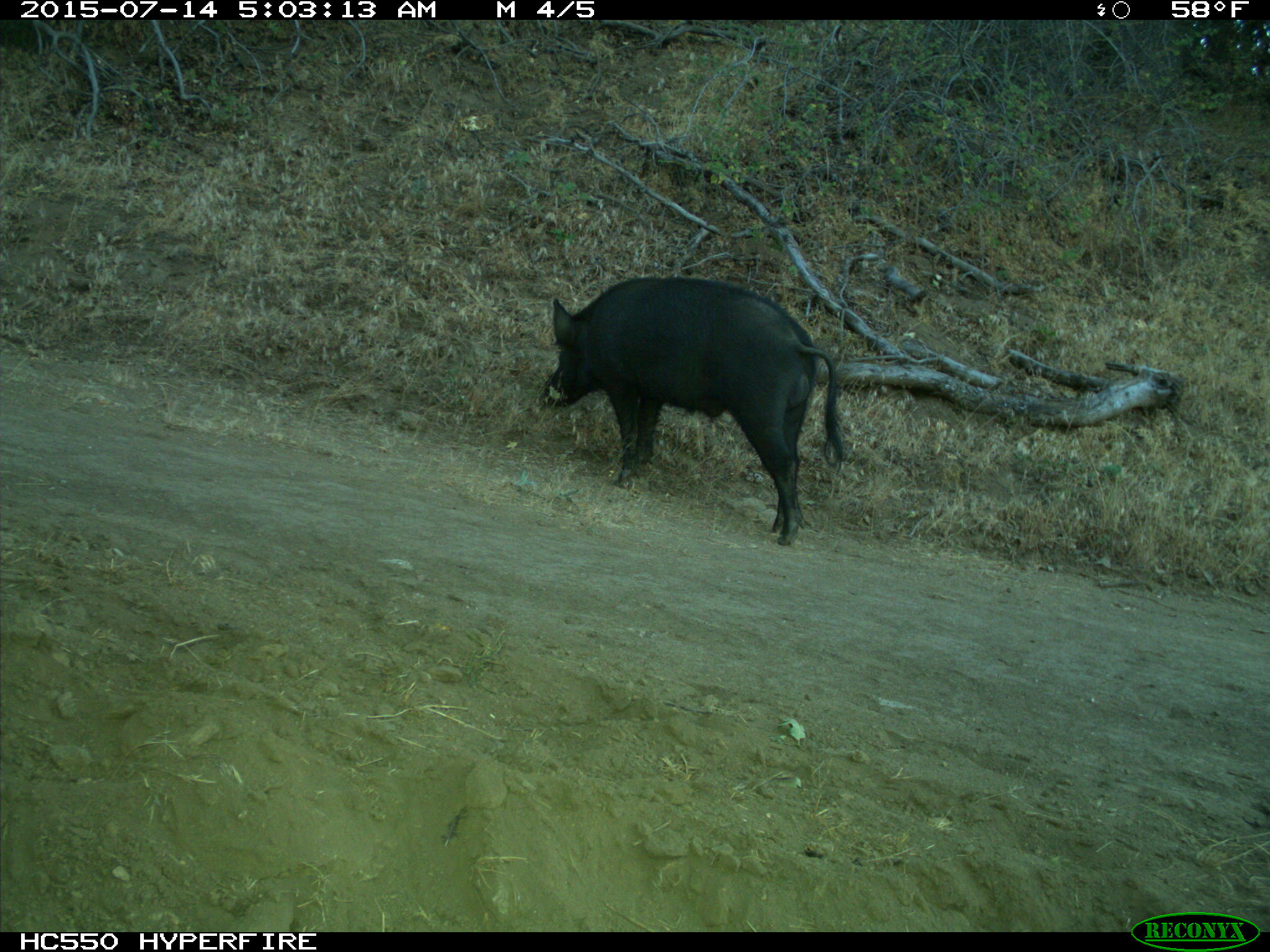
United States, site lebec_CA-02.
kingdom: Animalia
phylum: Chordata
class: Mammalia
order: Artiodactyla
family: Suidae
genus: Sus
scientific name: Sus scrofa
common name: wild boar